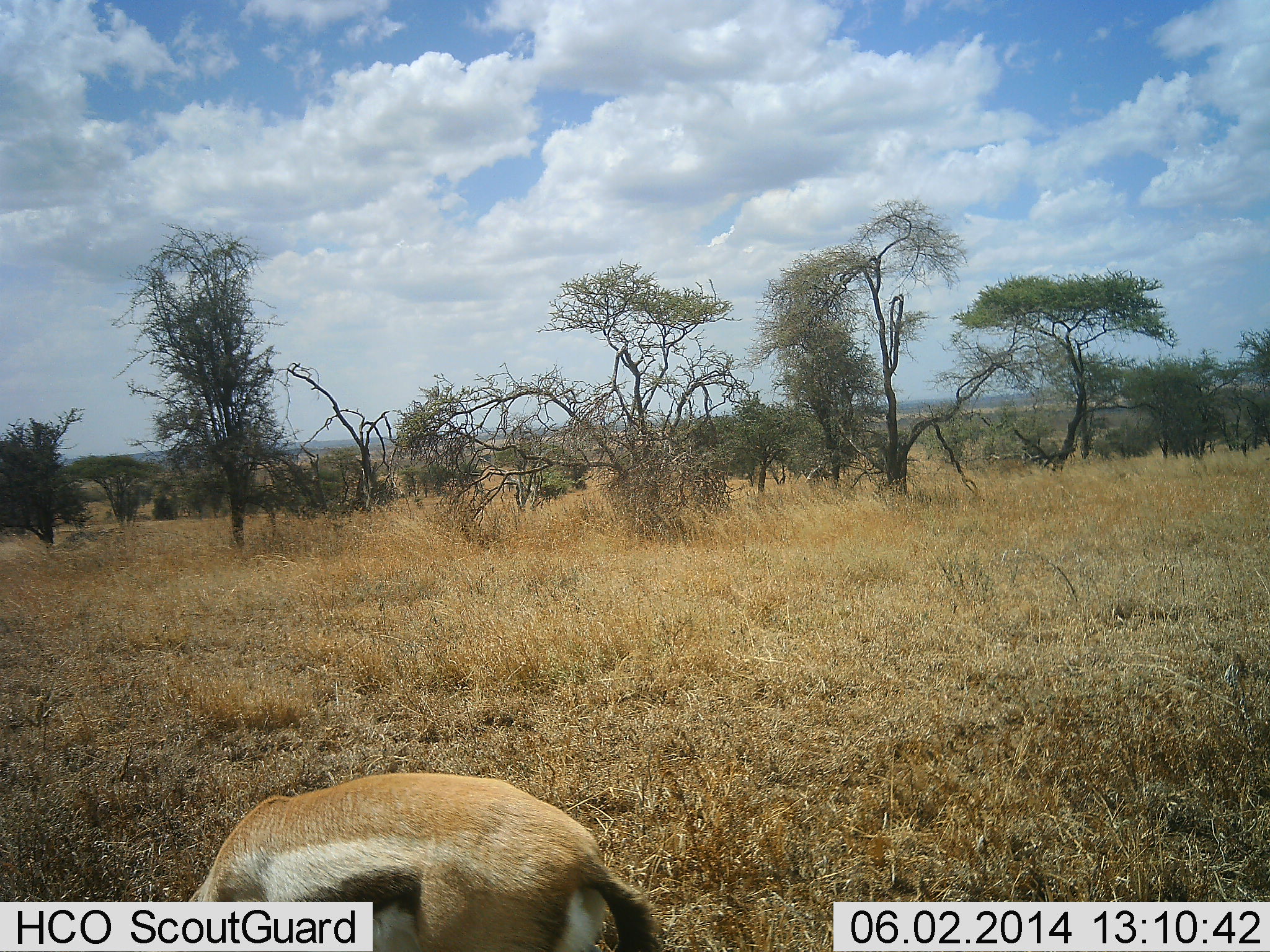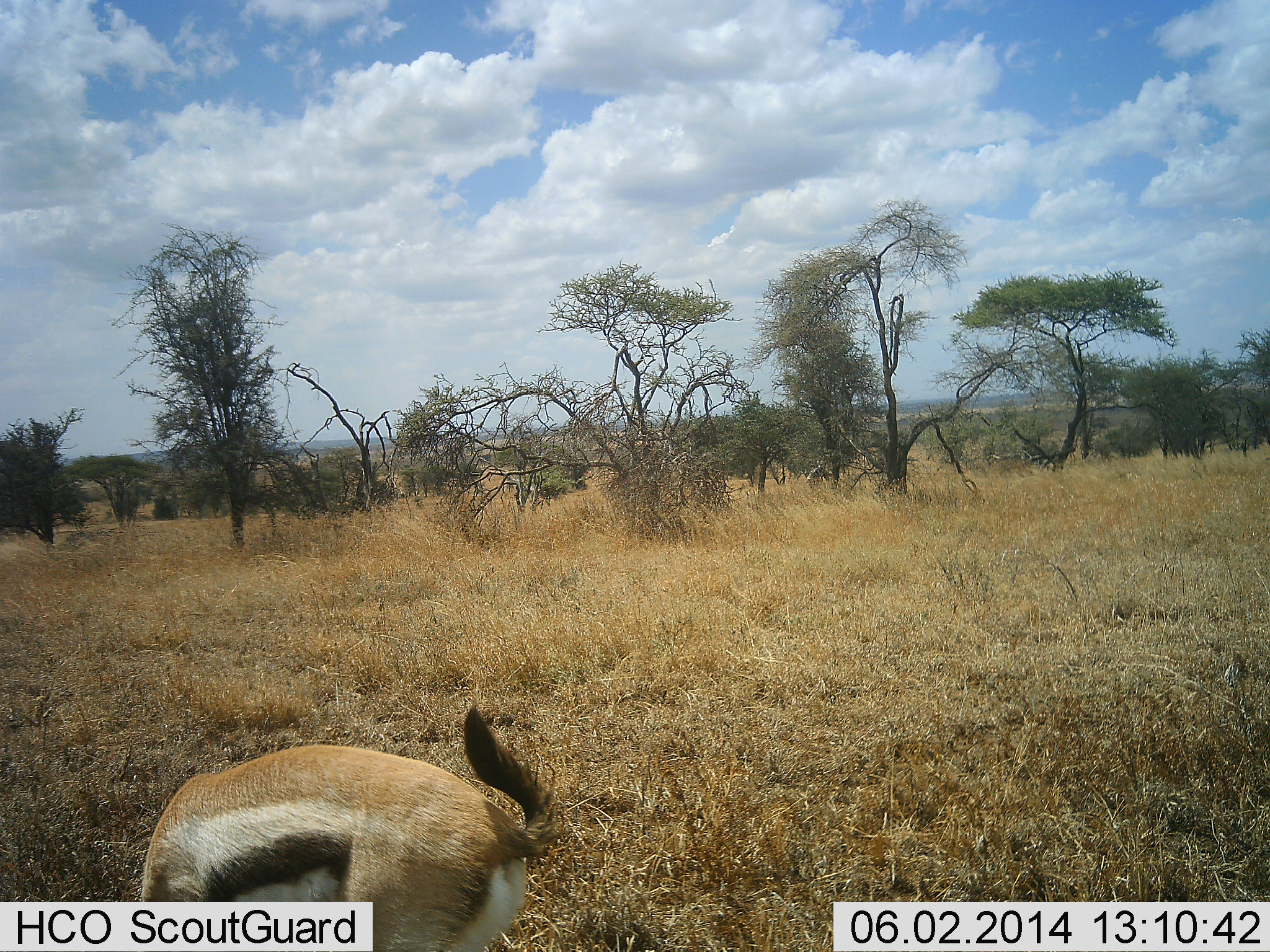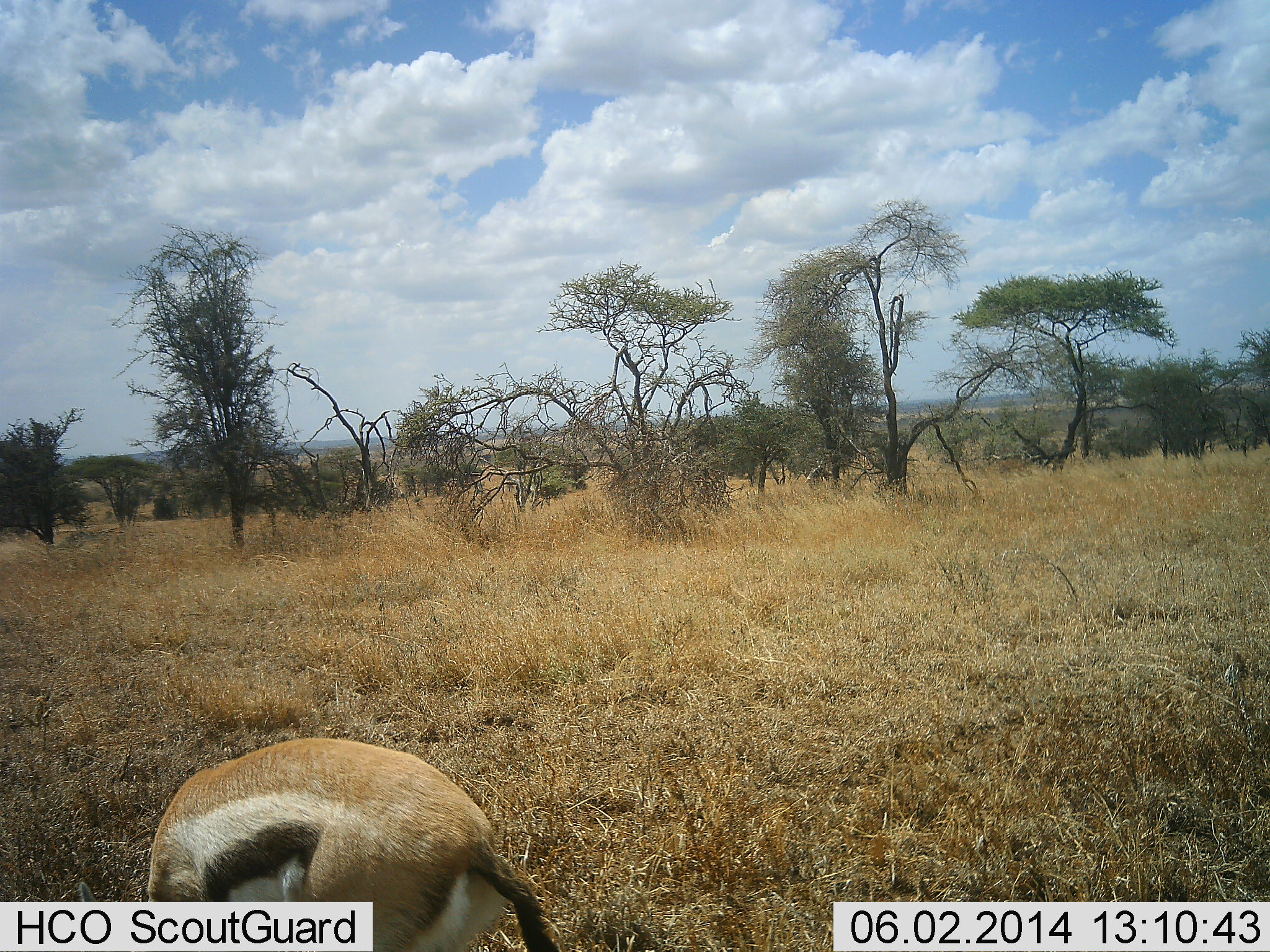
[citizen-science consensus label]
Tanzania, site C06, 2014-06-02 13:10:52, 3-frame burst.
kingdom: Animalia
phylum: Chordata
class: Mammalia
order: Artiodactyla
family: Bovidae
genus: Eudorcas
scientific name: Eudorcas thomsonii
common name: thomson's gazelle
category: gazellethomsons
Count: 1.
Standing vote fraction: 10%.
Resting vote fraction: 0%.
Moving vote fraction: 40%.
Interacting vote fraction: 0%.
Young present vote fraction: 0%.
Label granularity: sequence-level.